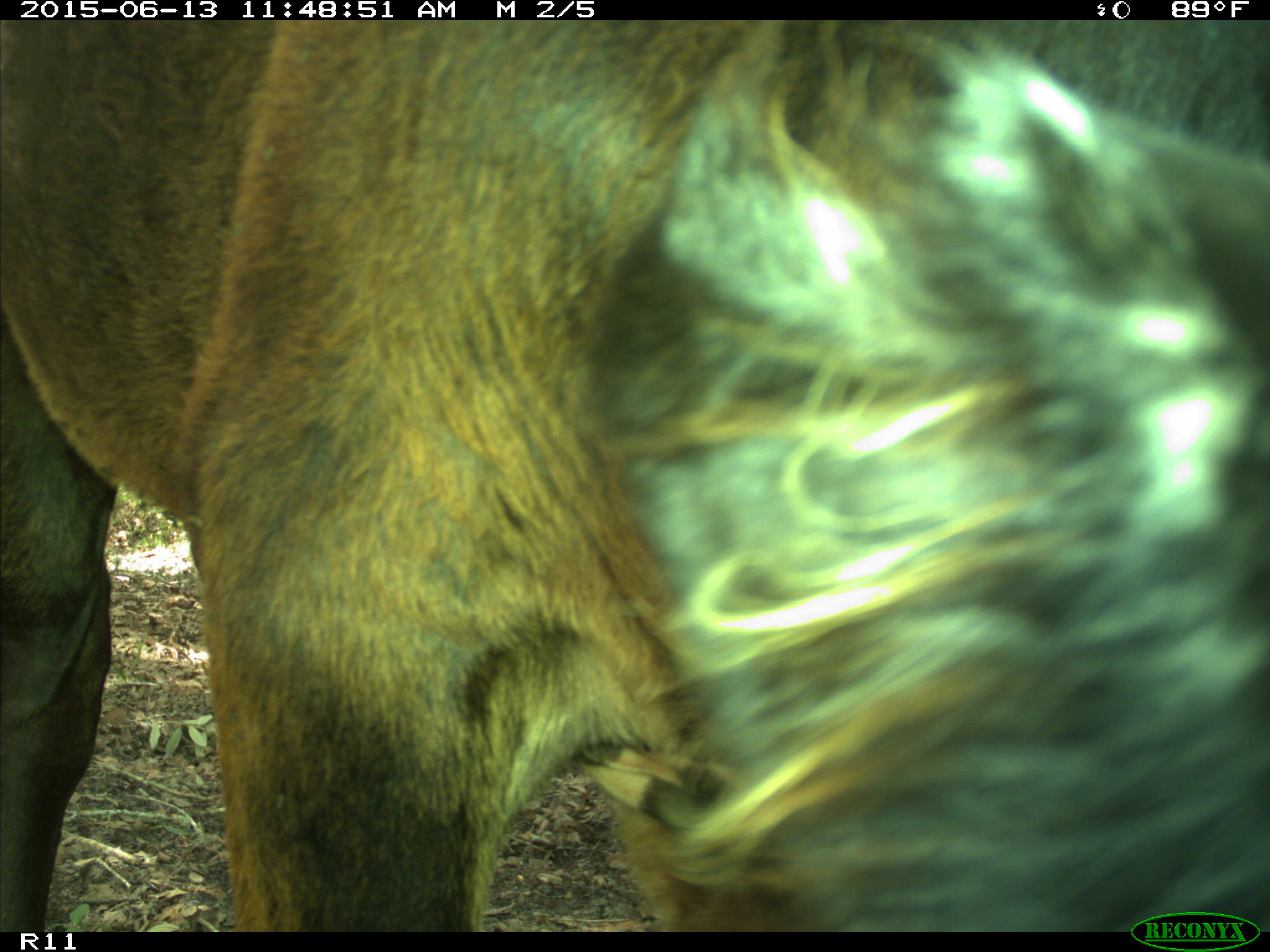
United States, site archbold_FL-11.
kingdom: Animalia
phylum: Chordata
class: Mammalia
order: Artiodactyla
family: Bovidae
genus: Bos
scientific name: Bos taurus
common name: domestic cow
Bos taurus (domestic cow).